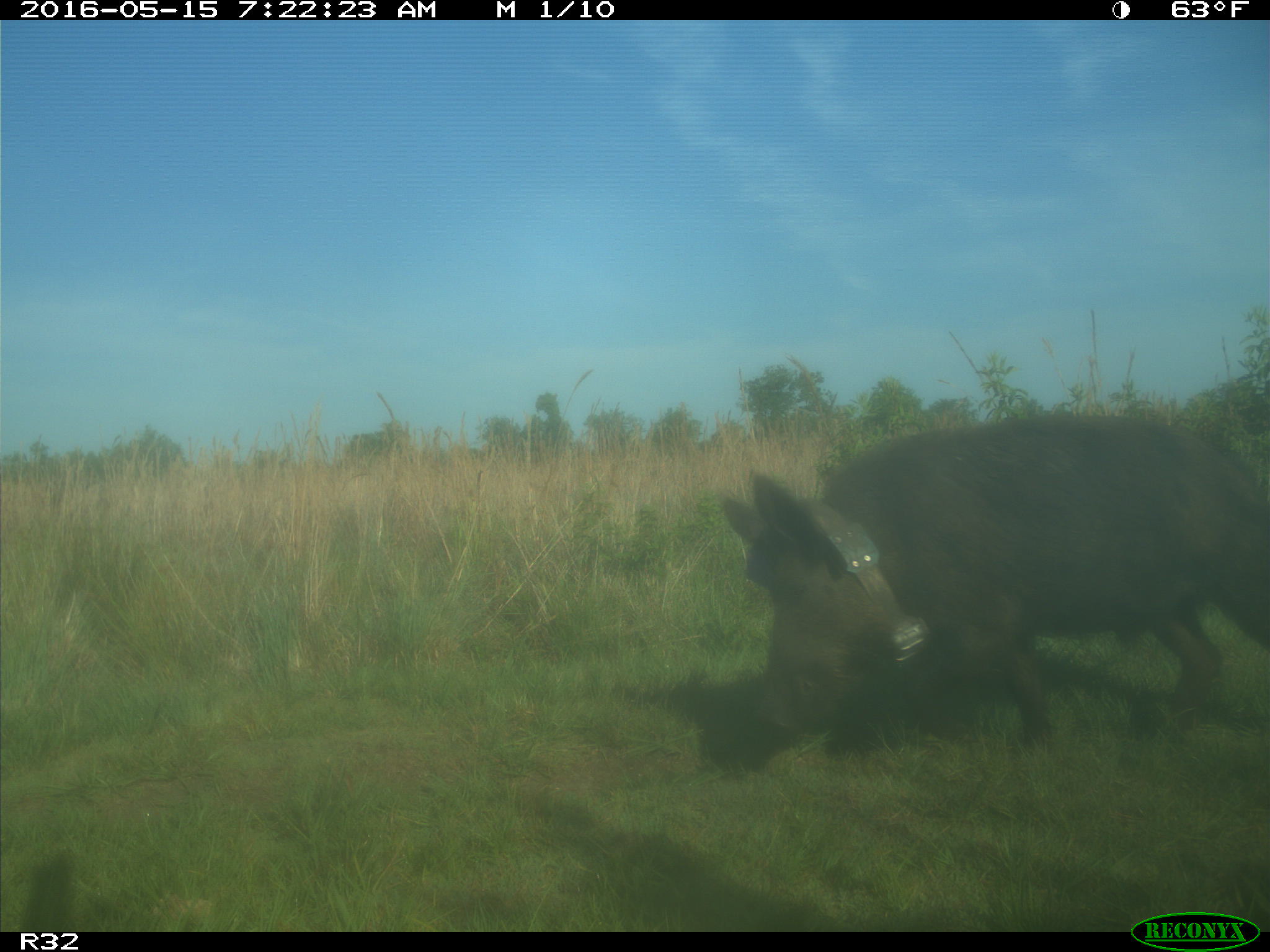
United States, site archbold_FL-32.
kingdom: Animalia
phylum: Chordata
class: Mammalia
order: Artiodactyla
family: Suidae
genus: Sus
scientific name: Sus scrofa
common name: wild boar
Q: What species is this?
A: Sus scrofa (wild boar).